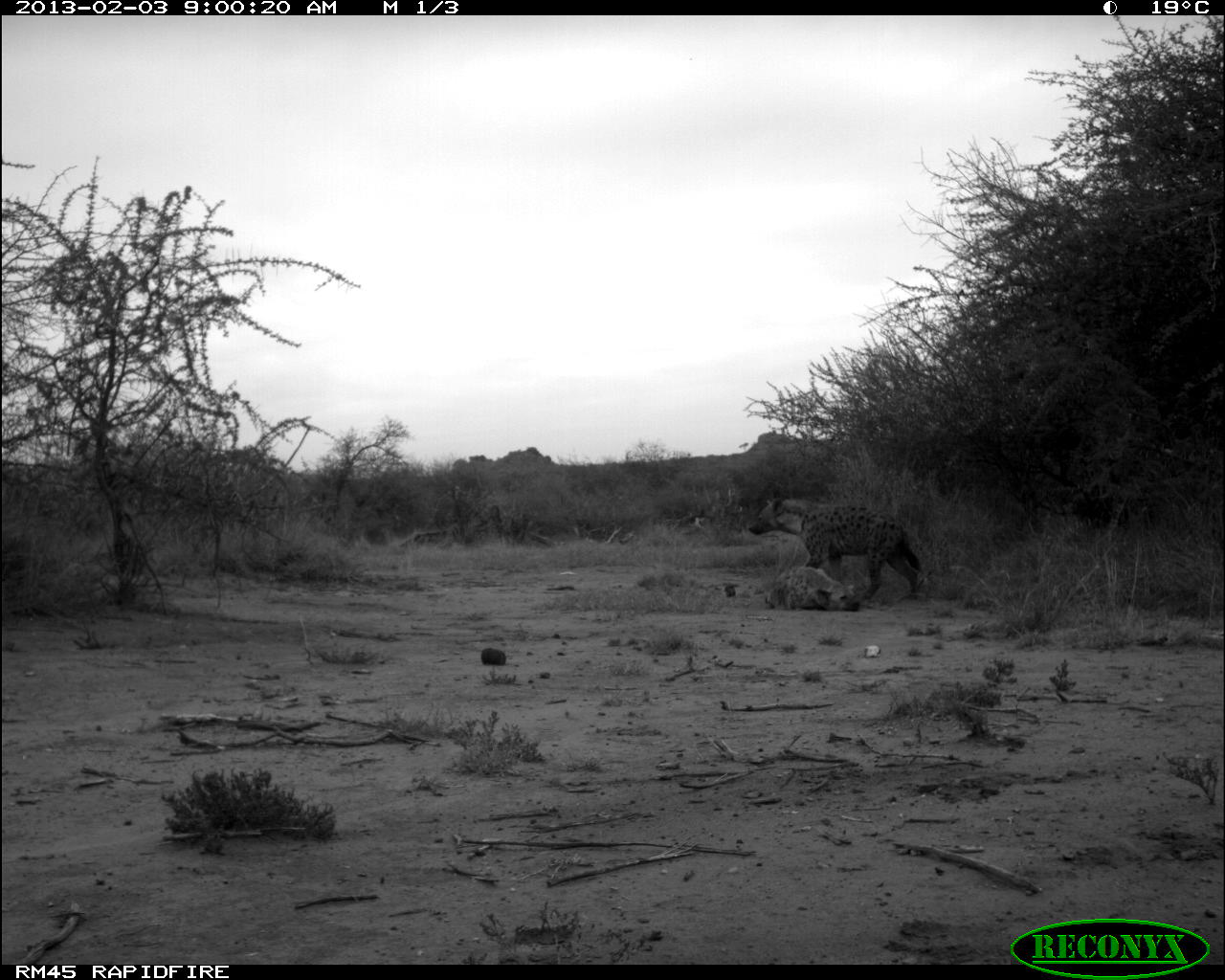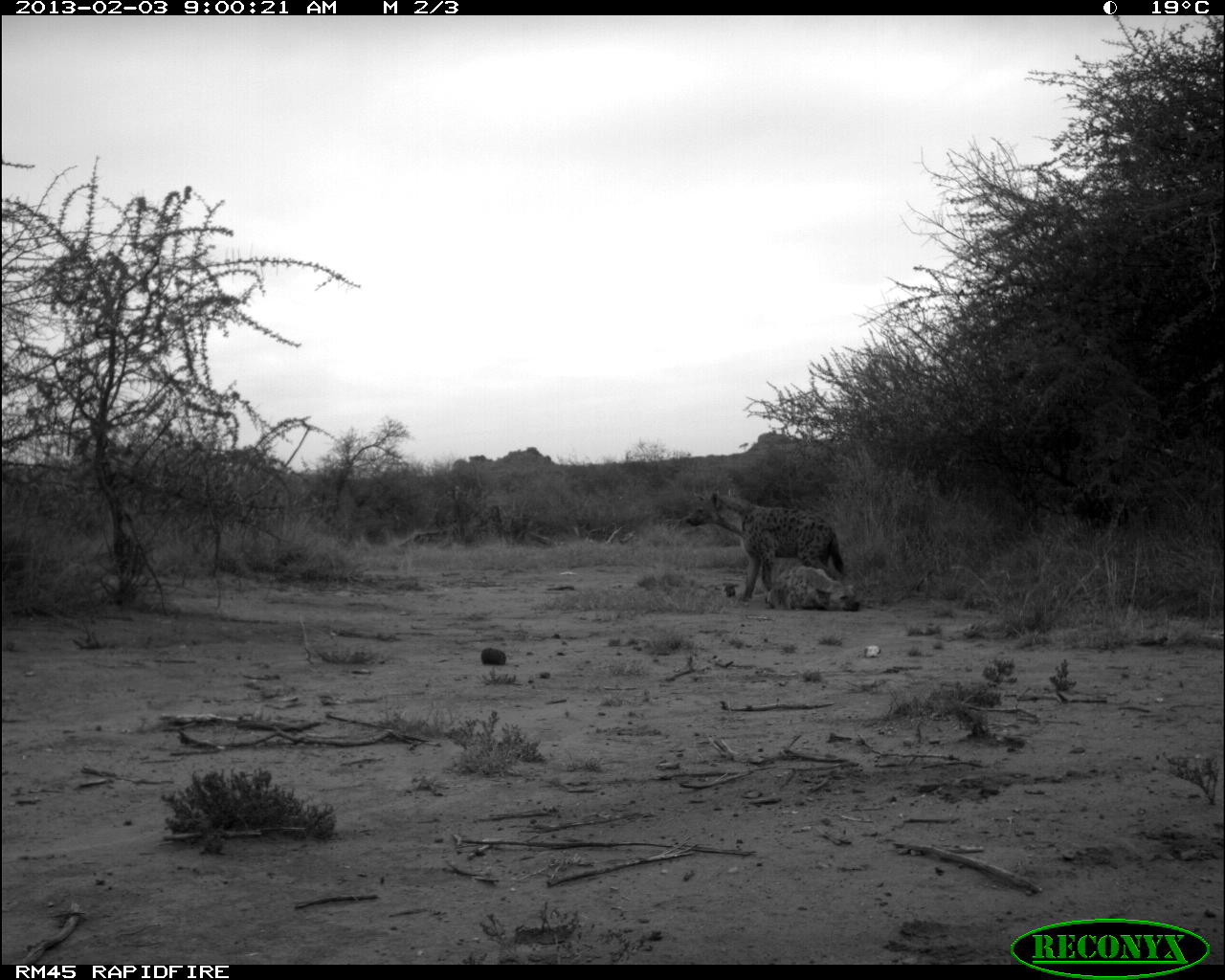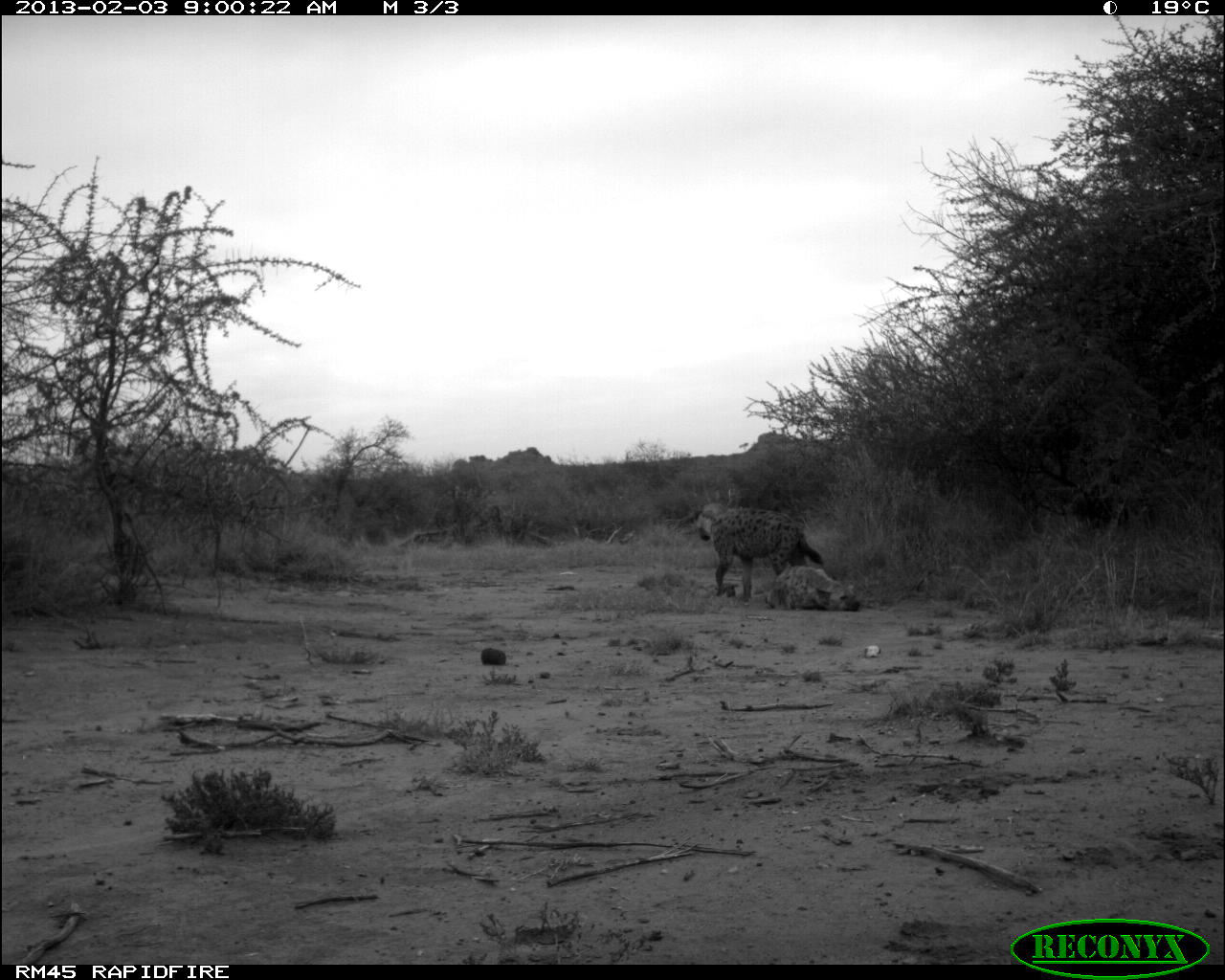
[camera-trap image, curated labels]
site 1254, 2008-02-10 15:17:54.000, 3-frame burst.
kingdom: Animalia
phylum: Chordata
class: Mammalia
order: Proboscidea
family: Elephantidae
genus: Loxodonta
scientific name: Loxodonta africana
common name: african bush elephant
Loxodonta africana (african bush elephant), count 3.